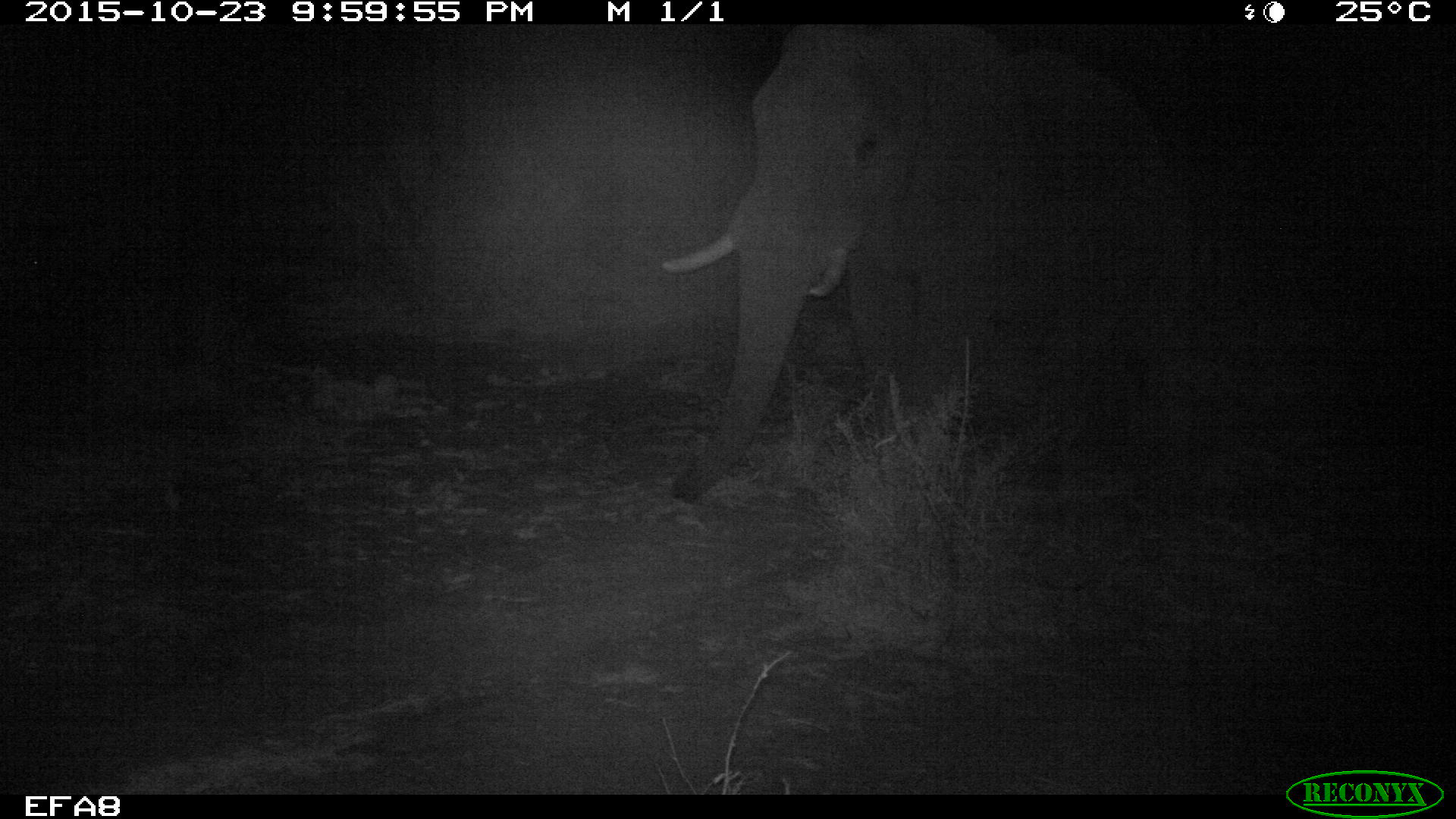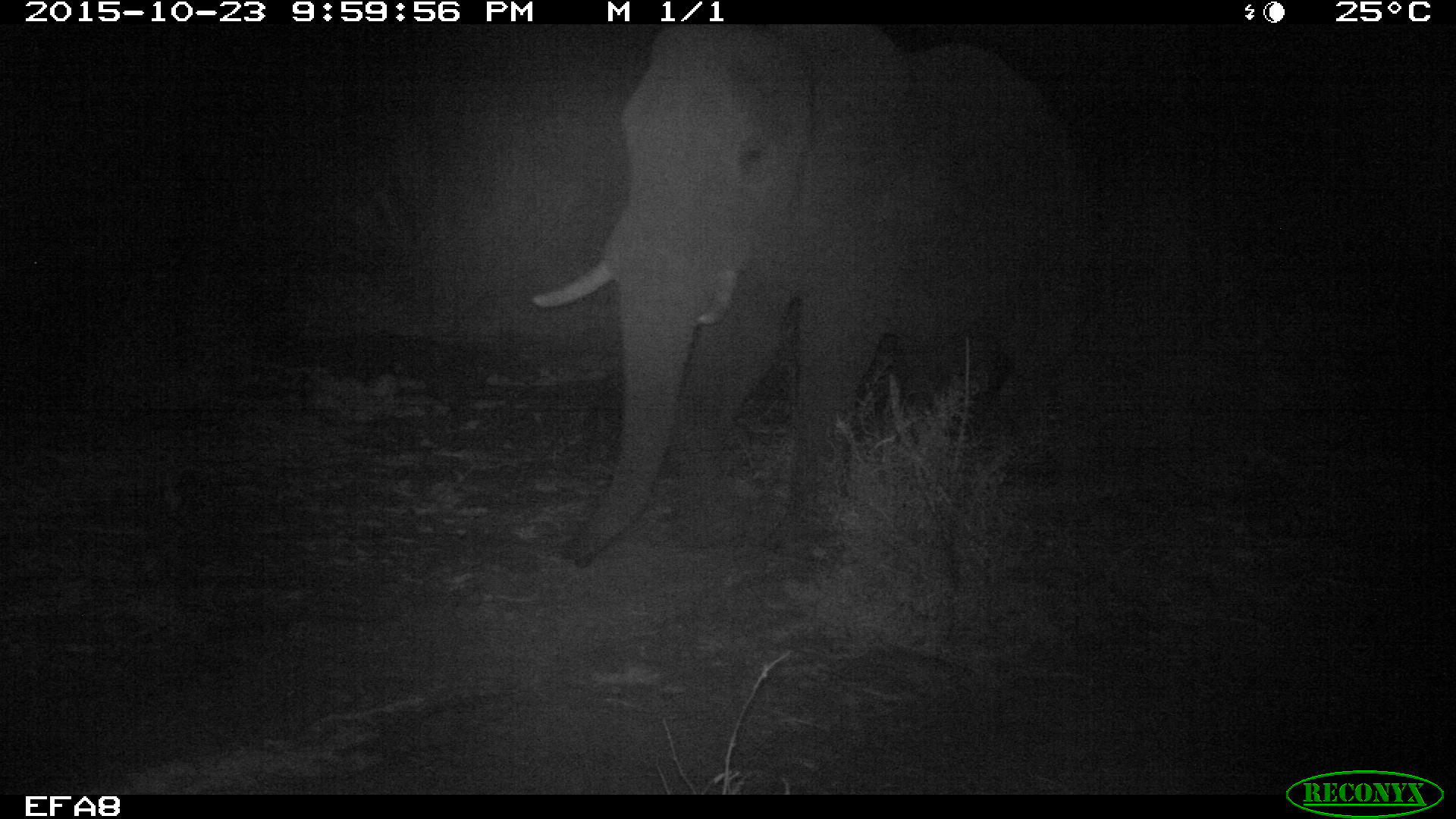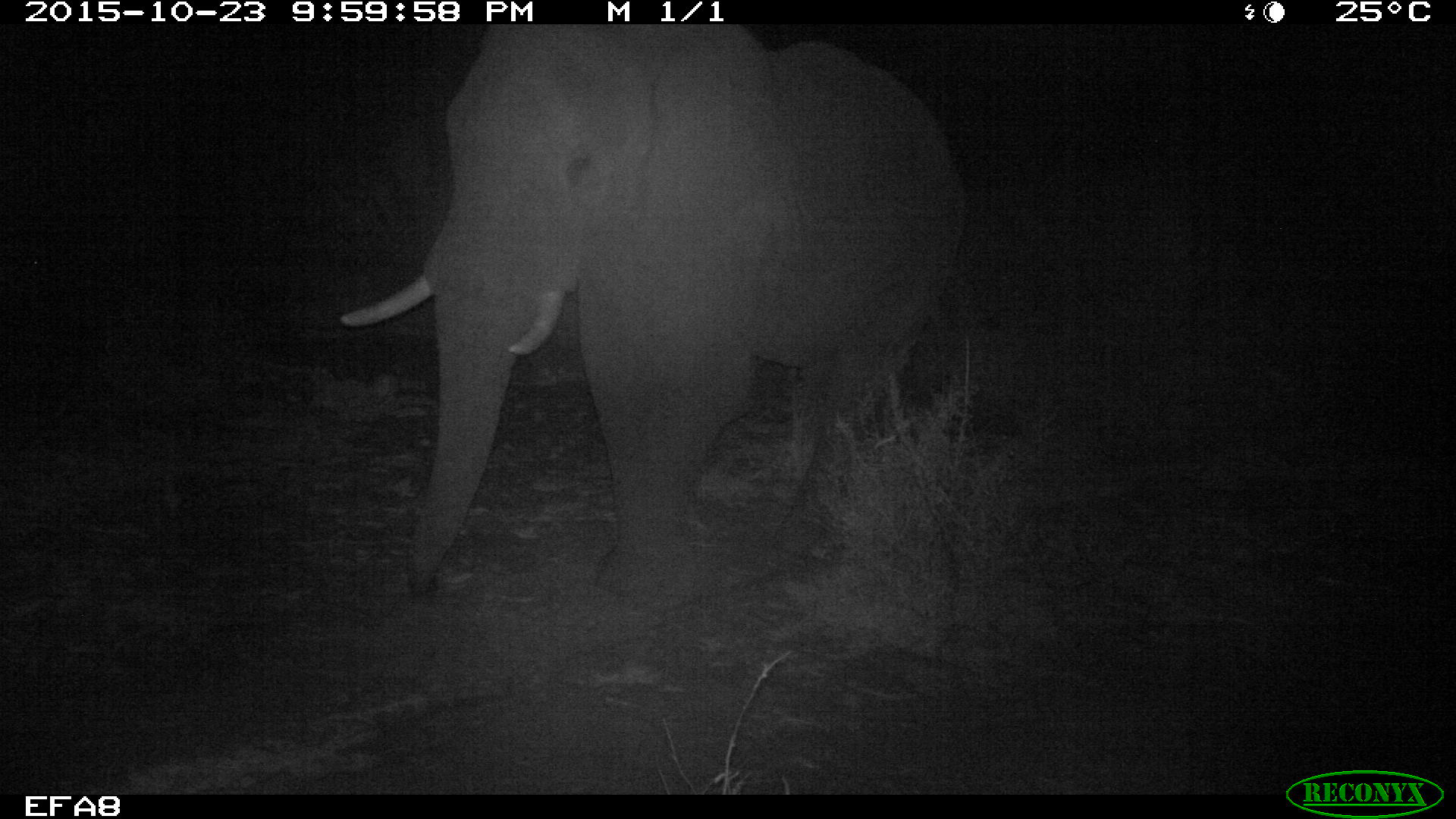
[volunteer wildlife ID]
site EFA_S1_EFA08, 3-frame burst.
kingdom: Animalia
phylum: Chordata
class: Mammalia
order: Proboscidea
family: Elephantidae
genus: Loxodonta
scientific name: Loxodonta africana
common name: african bush elephant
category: elephant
Elephant (african bush elephant) (Loxodonta africana), count 1. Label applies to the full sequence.